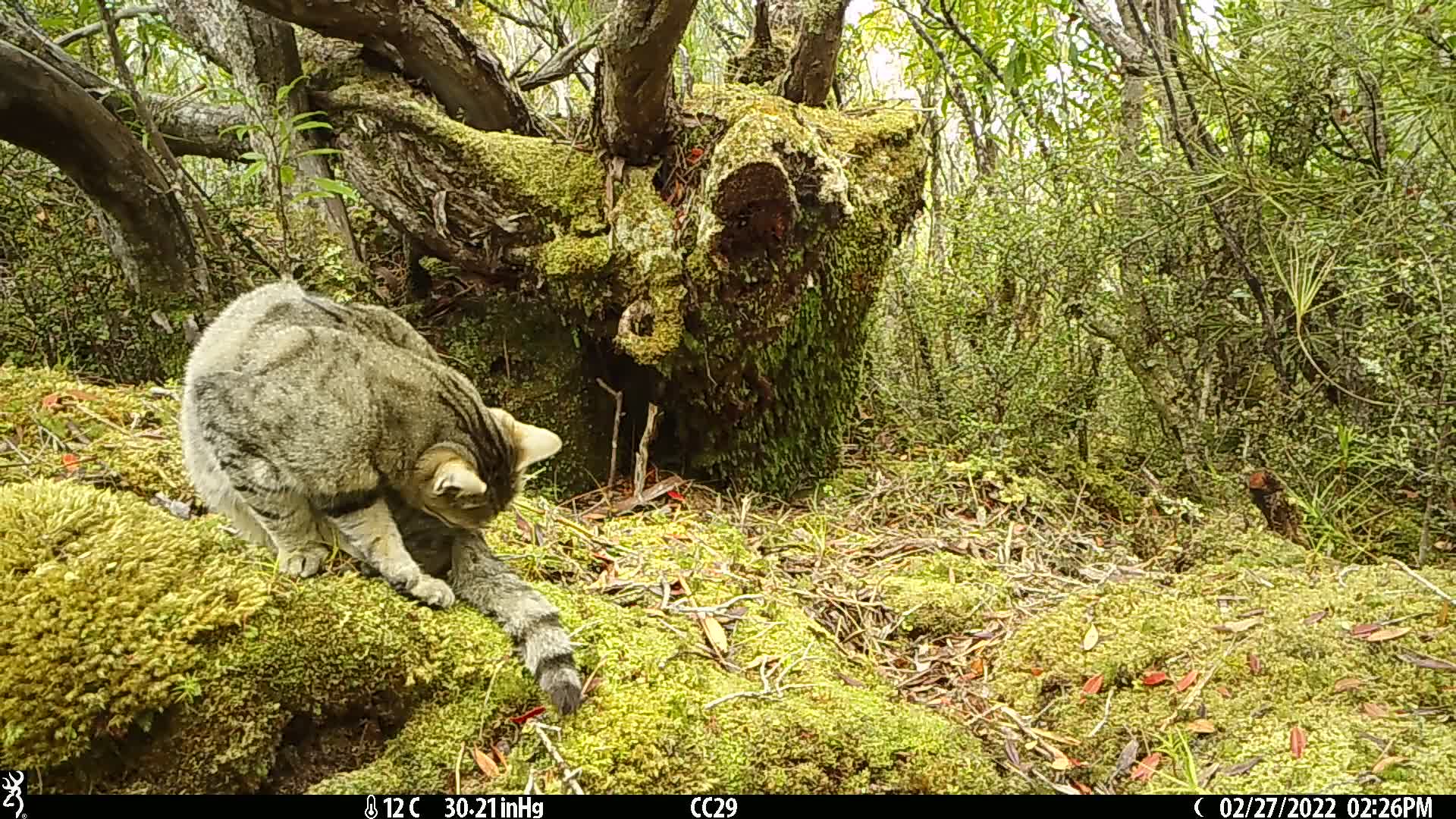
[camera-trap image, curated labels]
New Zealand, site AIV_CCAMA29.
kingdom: Animalia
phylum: Chordata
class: Mammalia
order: Carnivora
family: Felidae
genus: Felis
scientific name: Felis catus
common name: domestic cat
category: cat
Cat (domestic cat) (Felis catus).